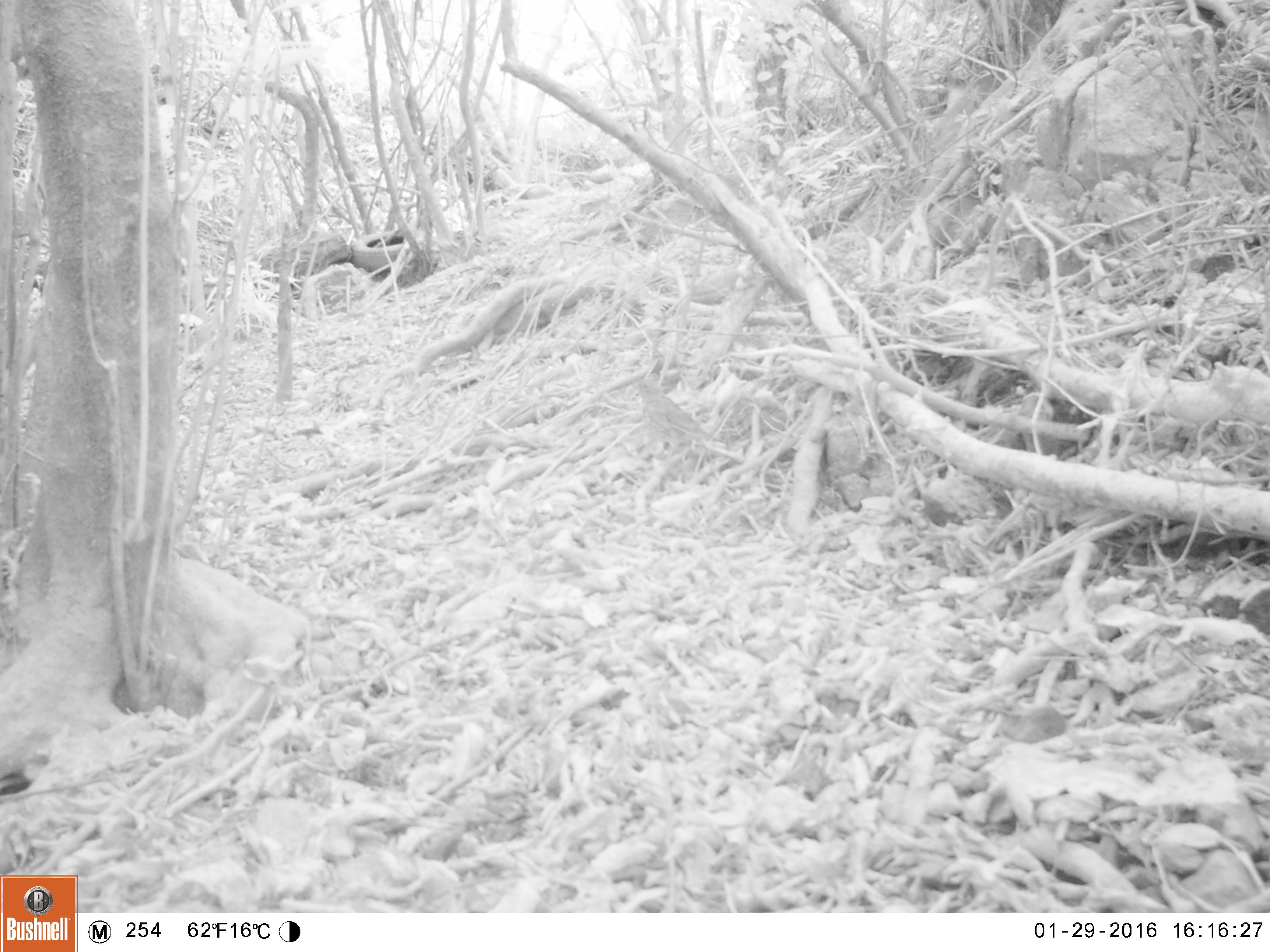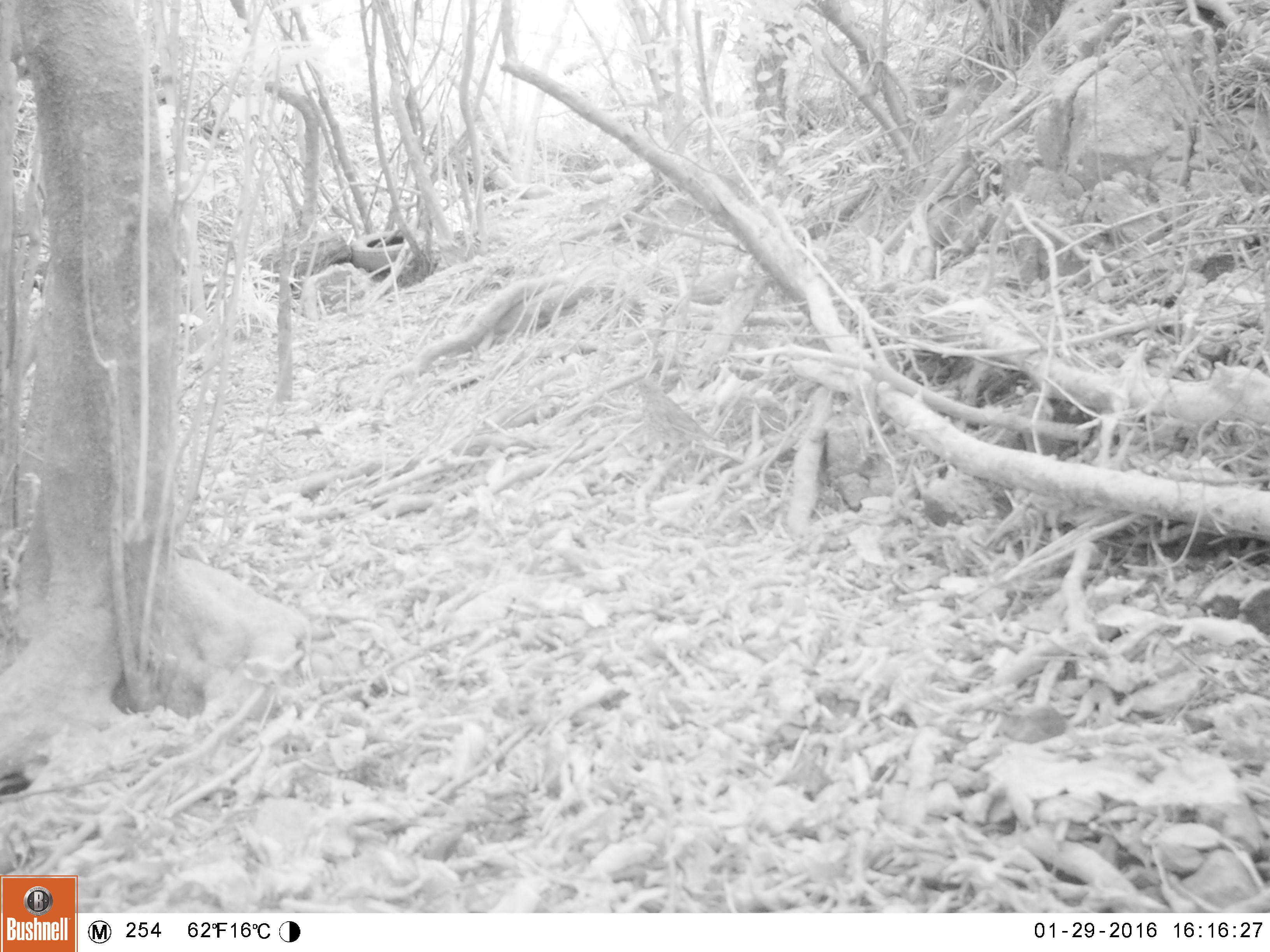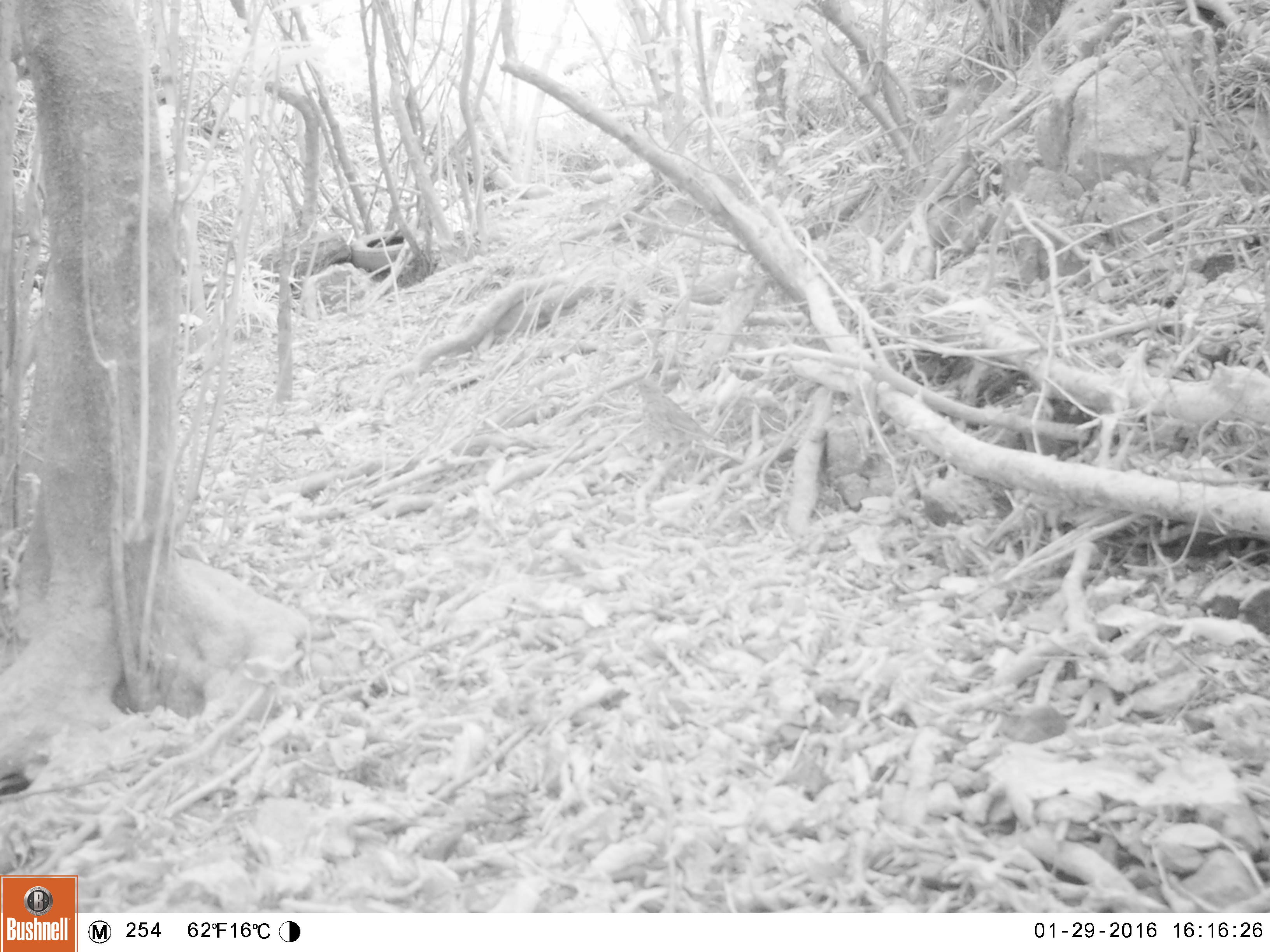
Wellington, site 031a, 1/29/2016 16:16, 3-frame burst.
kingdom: Animalia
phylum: Chordata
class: Aves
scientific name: Aves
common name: bird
Bird (Aves).